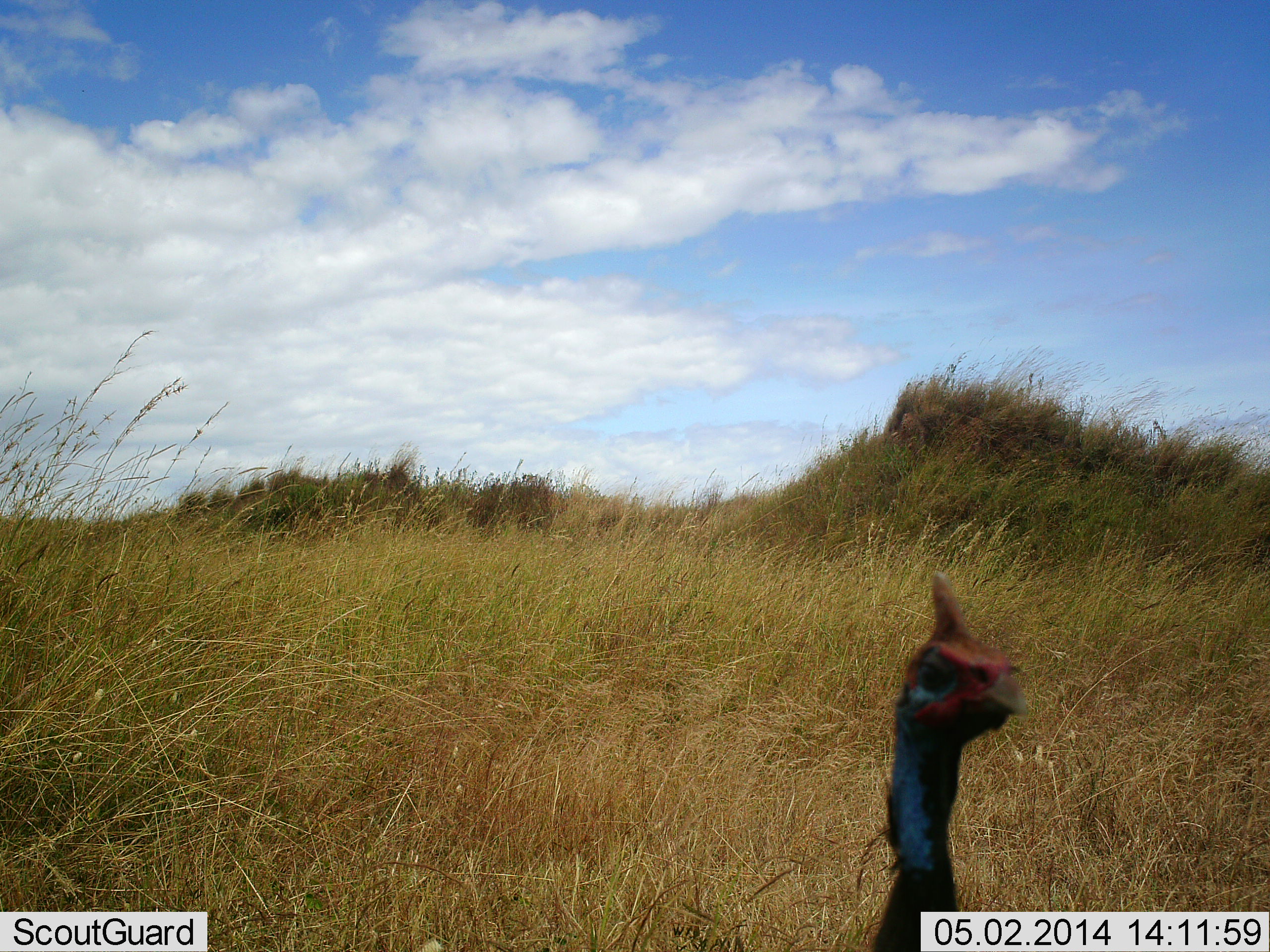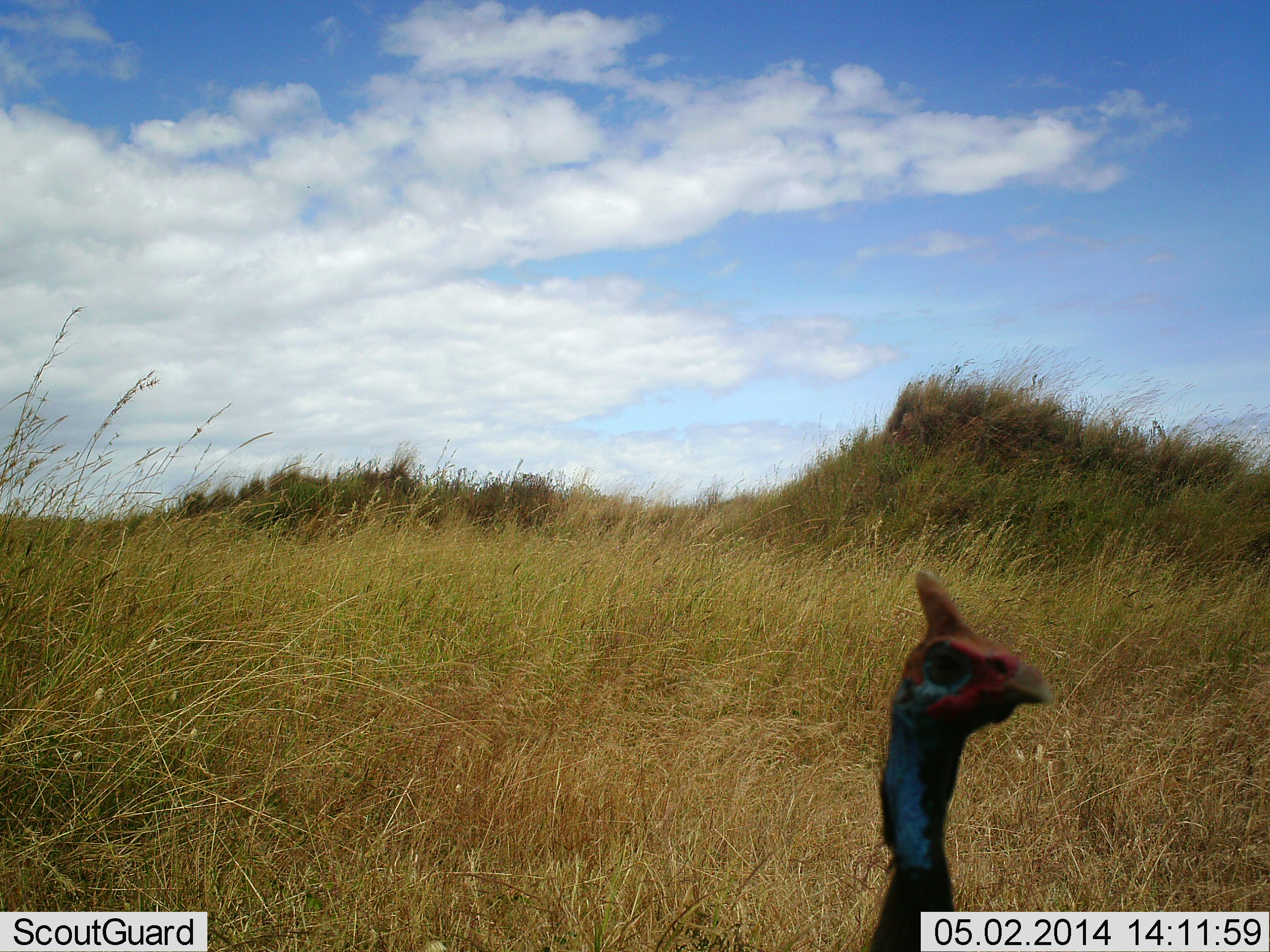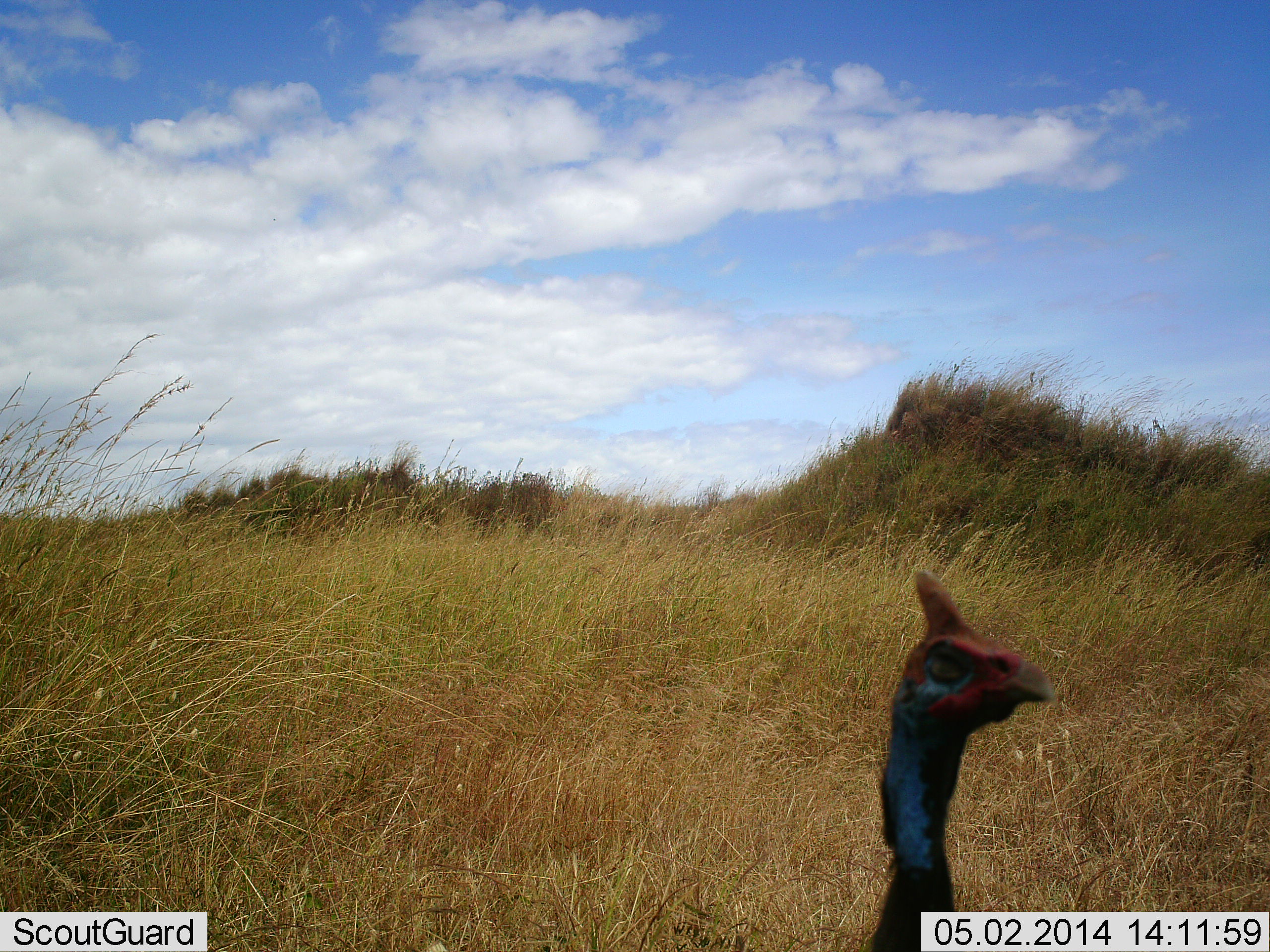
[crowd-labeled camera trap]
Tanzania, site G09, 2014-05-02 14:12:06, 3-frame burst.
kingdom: Animalia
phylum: Chordata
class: Aves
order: Galliformes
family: Numididae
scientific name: Numididae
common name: guinea fowl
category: guineafowl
Guineafowl (guinea fowl) (Numididae), count 1. Behavior (volunteer vote fractions): standing 91%, resting 3%, moving 7%, interacting 5%. Young present (vote fraction): 0%. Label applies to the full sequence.